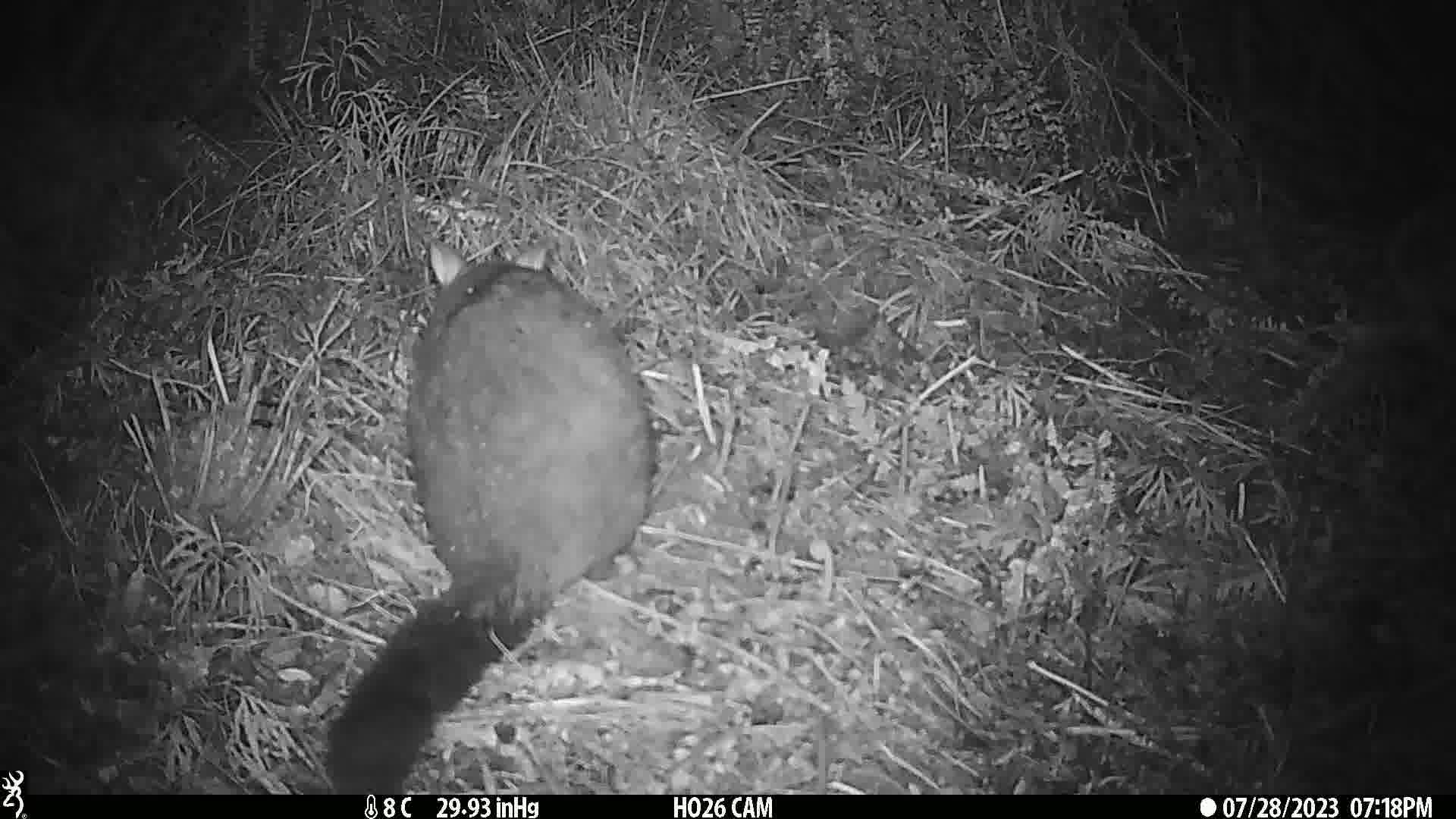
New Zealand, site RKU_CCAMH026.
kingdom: Animalia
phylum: Chordata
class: Mammalia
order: Diprotodontia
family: Phalangeridae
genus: Trichosurus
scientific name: Trichosurus vulpecula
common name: common brushtail possum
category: possum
Possum (common brushtail possum) (Trichosurus vulpecula).